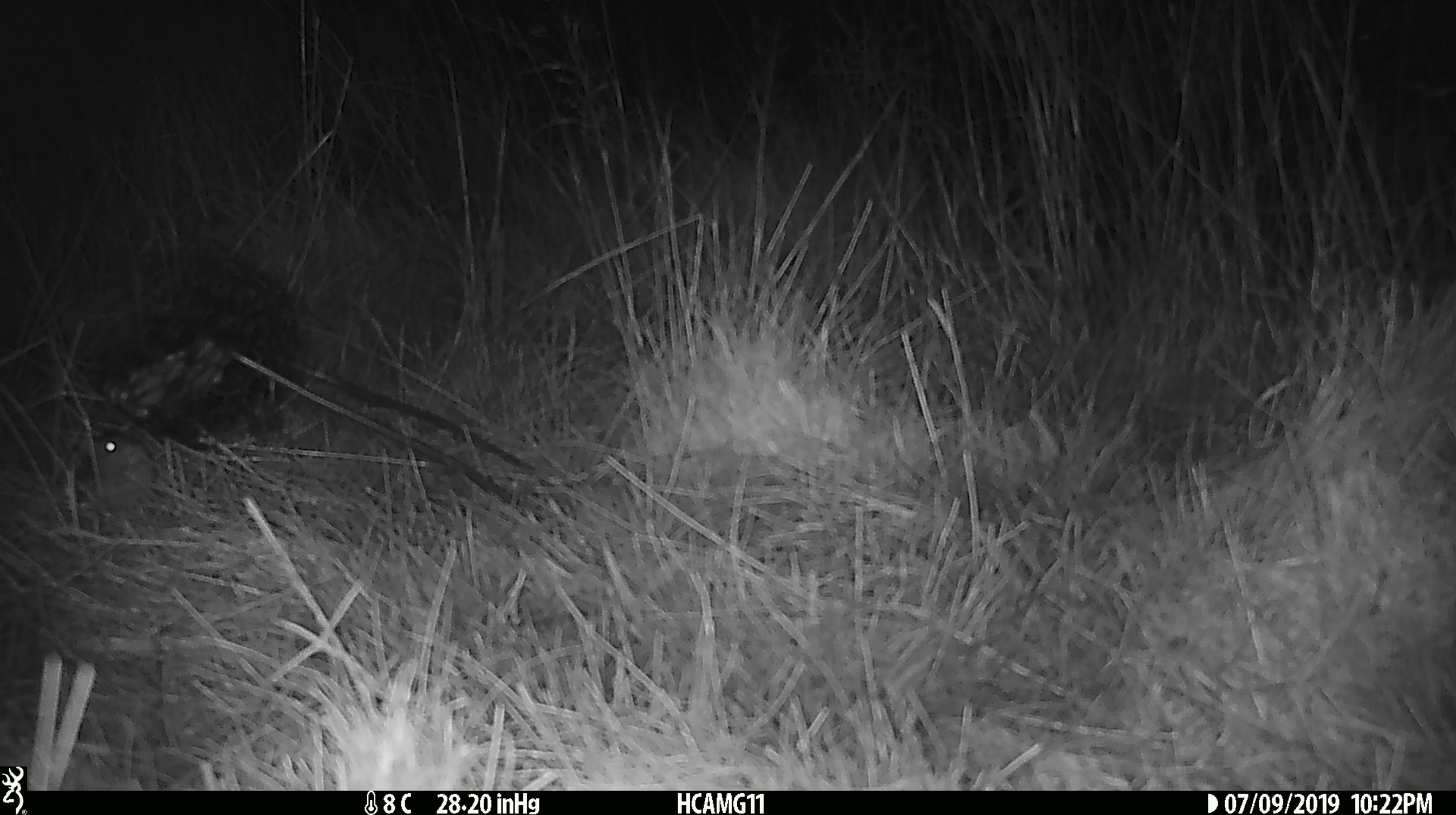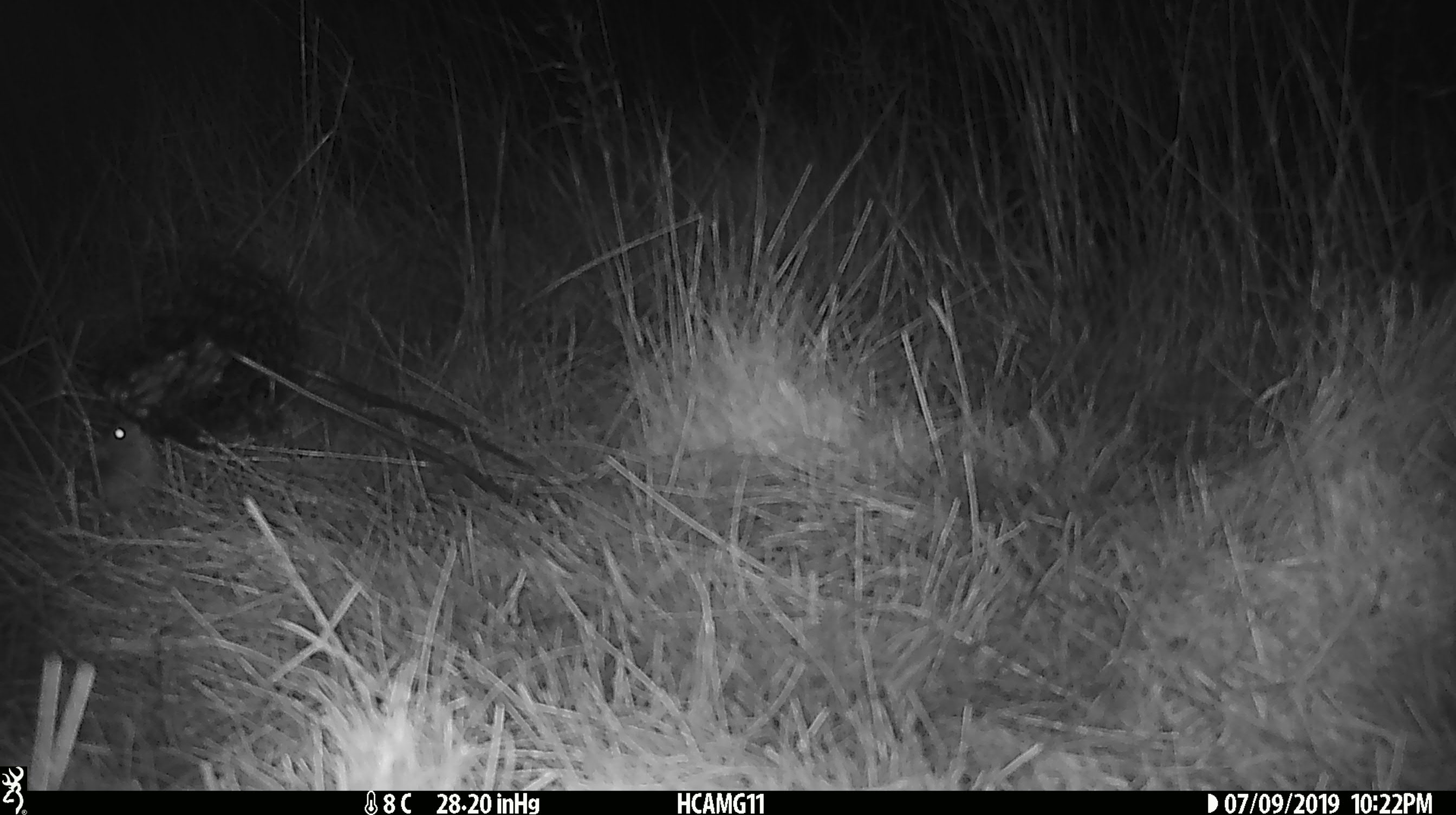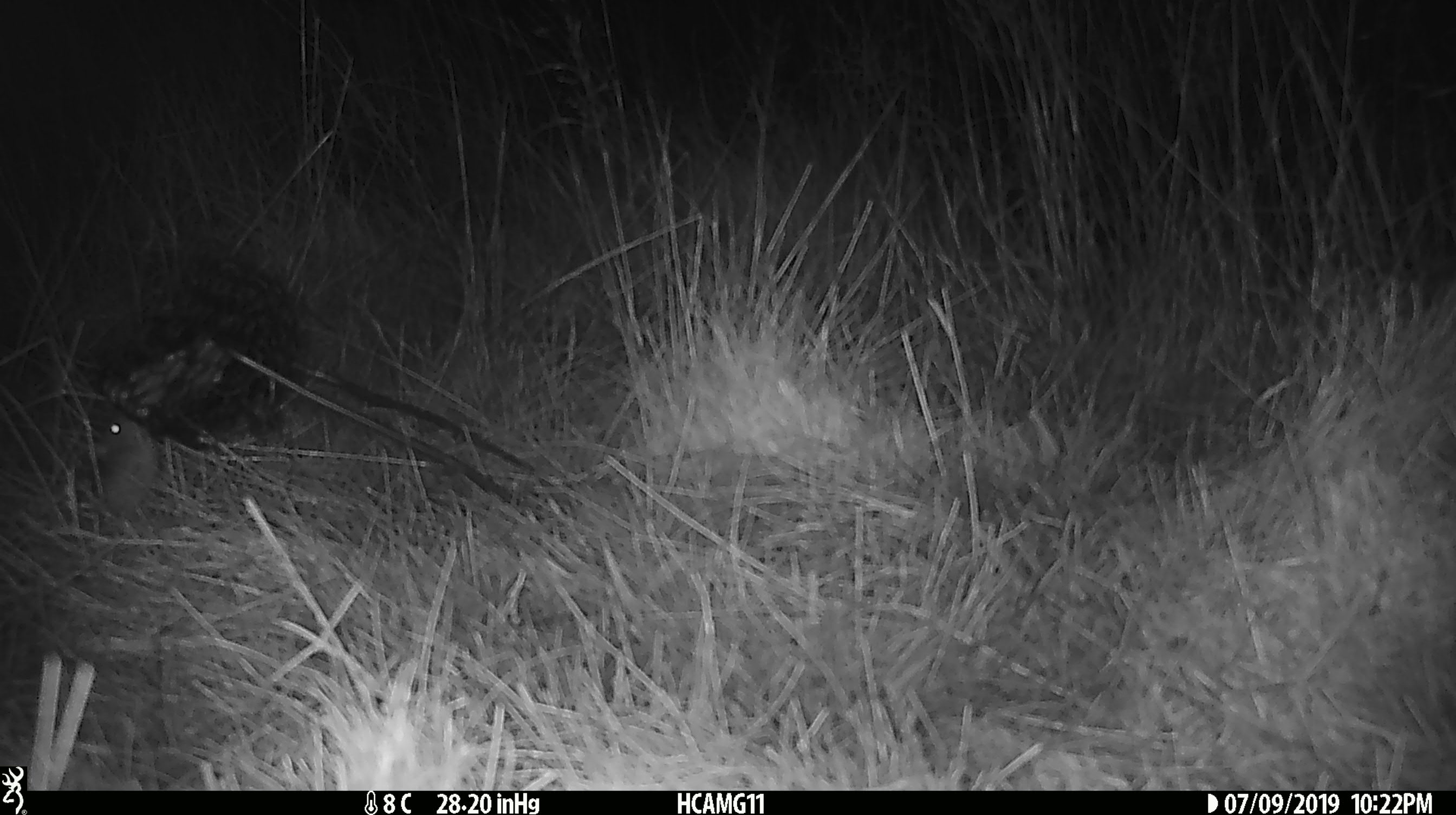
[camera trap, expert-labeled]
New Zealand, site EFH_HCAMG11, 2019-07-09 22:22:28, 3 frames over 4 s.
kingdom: Animalia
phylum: Chordata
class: Mammalia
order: Rodentia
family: Muridae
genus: Mus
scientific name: Mus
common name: mouse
Mouse (Mus).